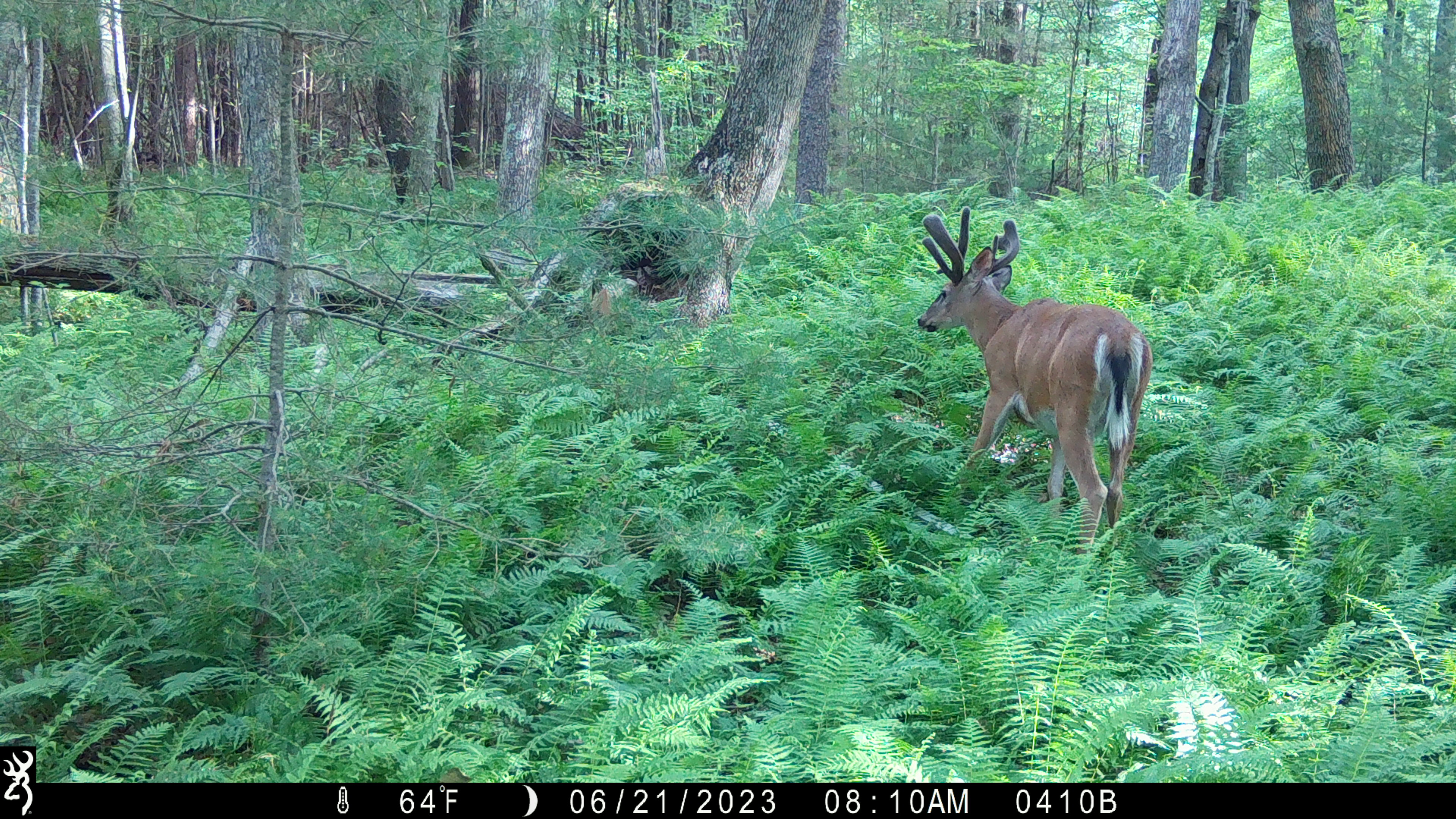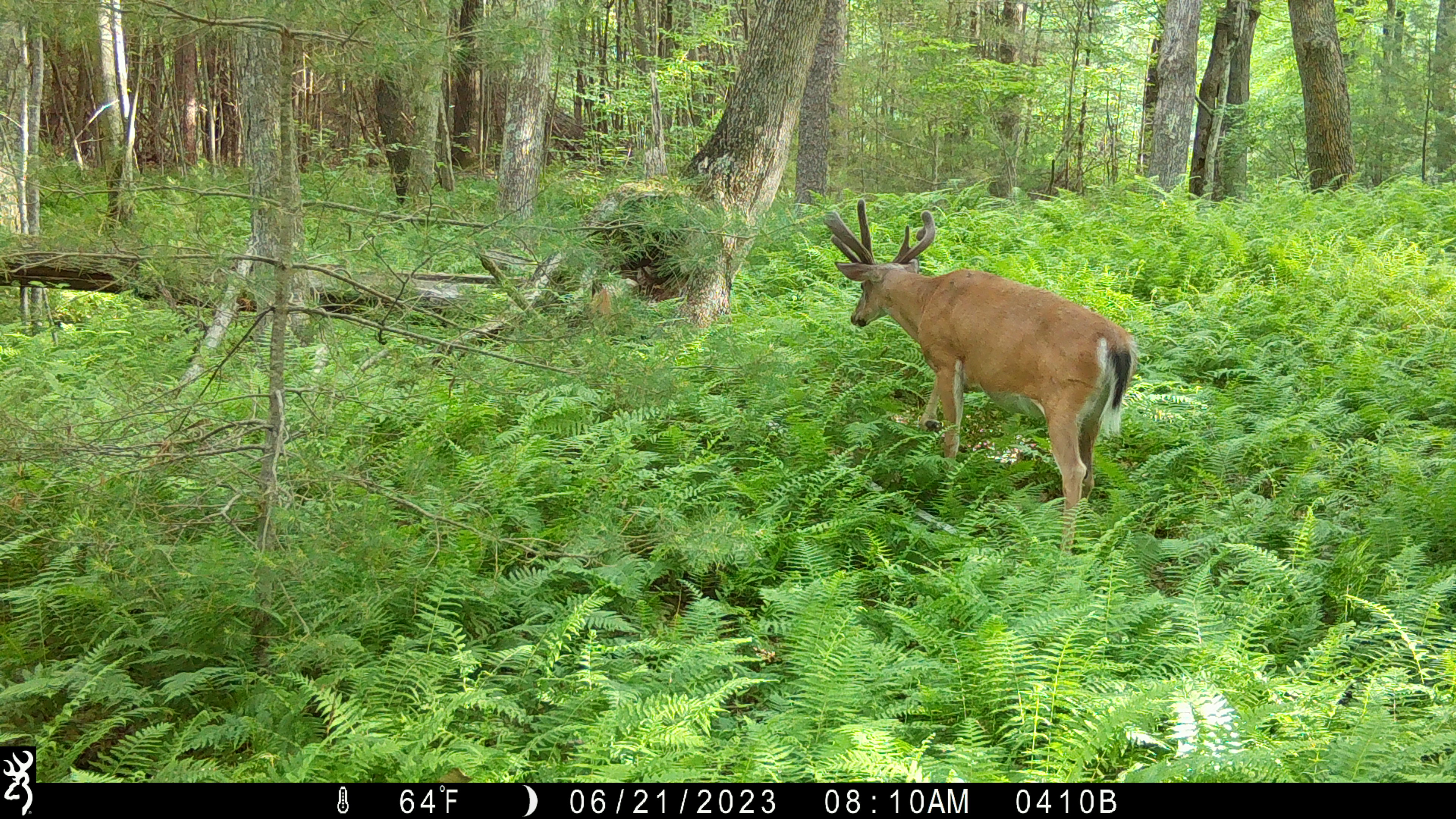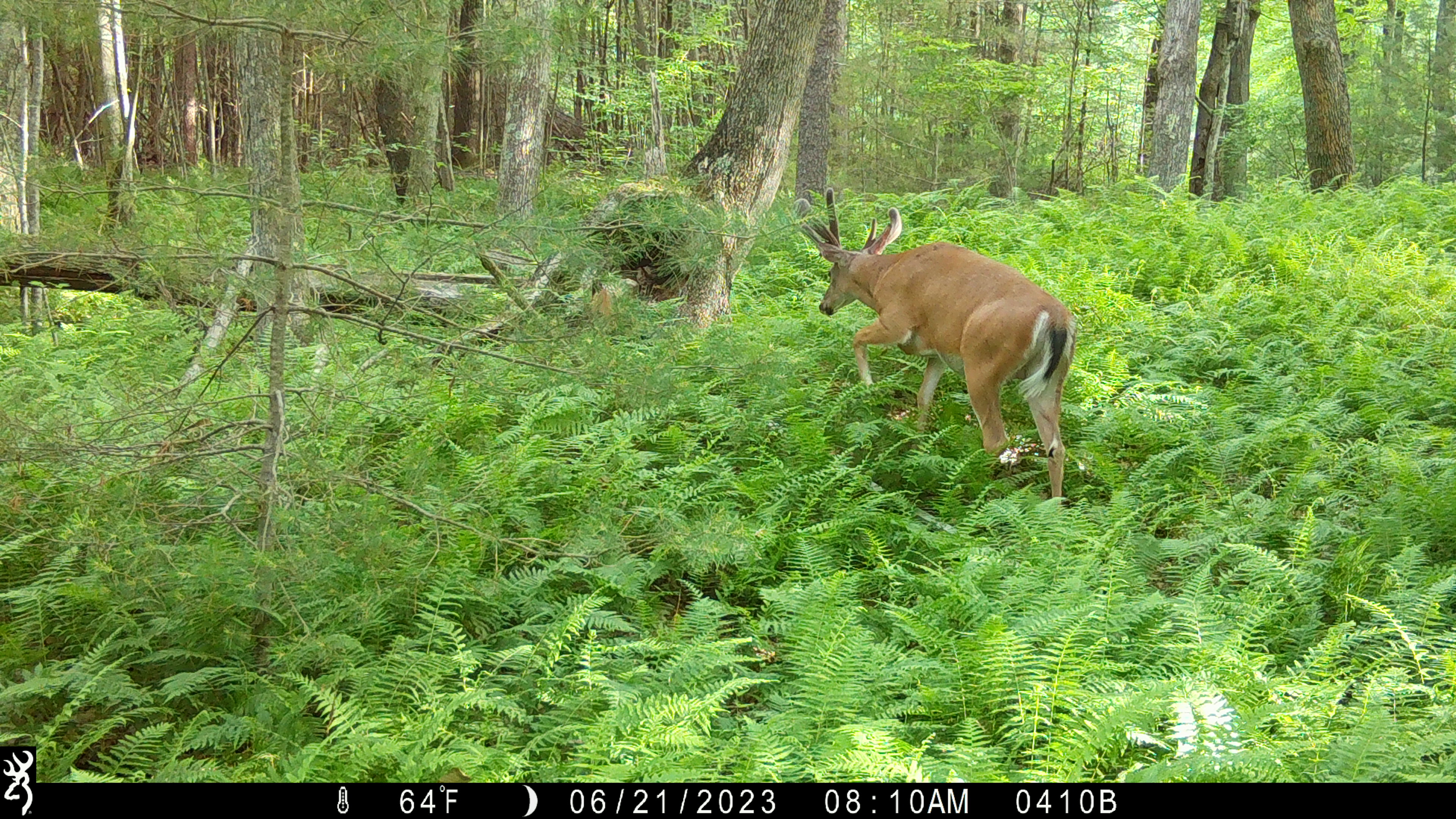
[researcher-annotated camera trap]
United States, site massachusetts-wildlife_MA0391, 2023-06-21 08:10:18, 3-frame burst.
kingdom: Animalia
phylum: Chordata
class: Mammalia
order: Artiodactyla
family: Cervidae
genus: Odocoileus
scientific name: Odocoileus virginianus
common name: white-tailed deer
White-tailed deer (Odocoileus virginianus).